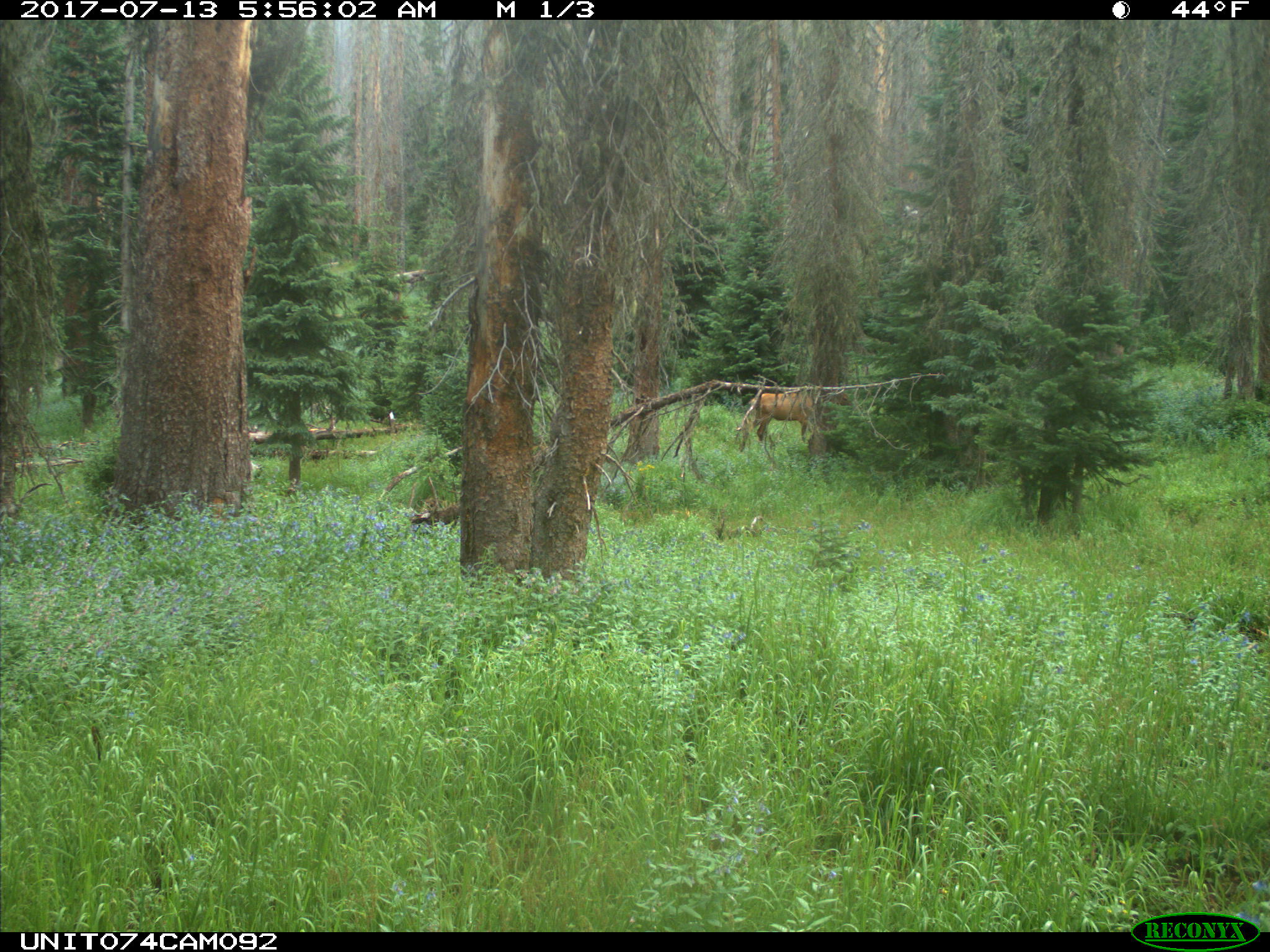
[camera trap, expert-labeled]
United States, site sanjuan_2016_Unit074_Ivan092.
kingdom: Animalia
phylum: Chordata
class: Mammalia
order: Artiodactyla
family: Cervidae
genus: Cervus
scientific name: Cervus elaphus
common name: red deer